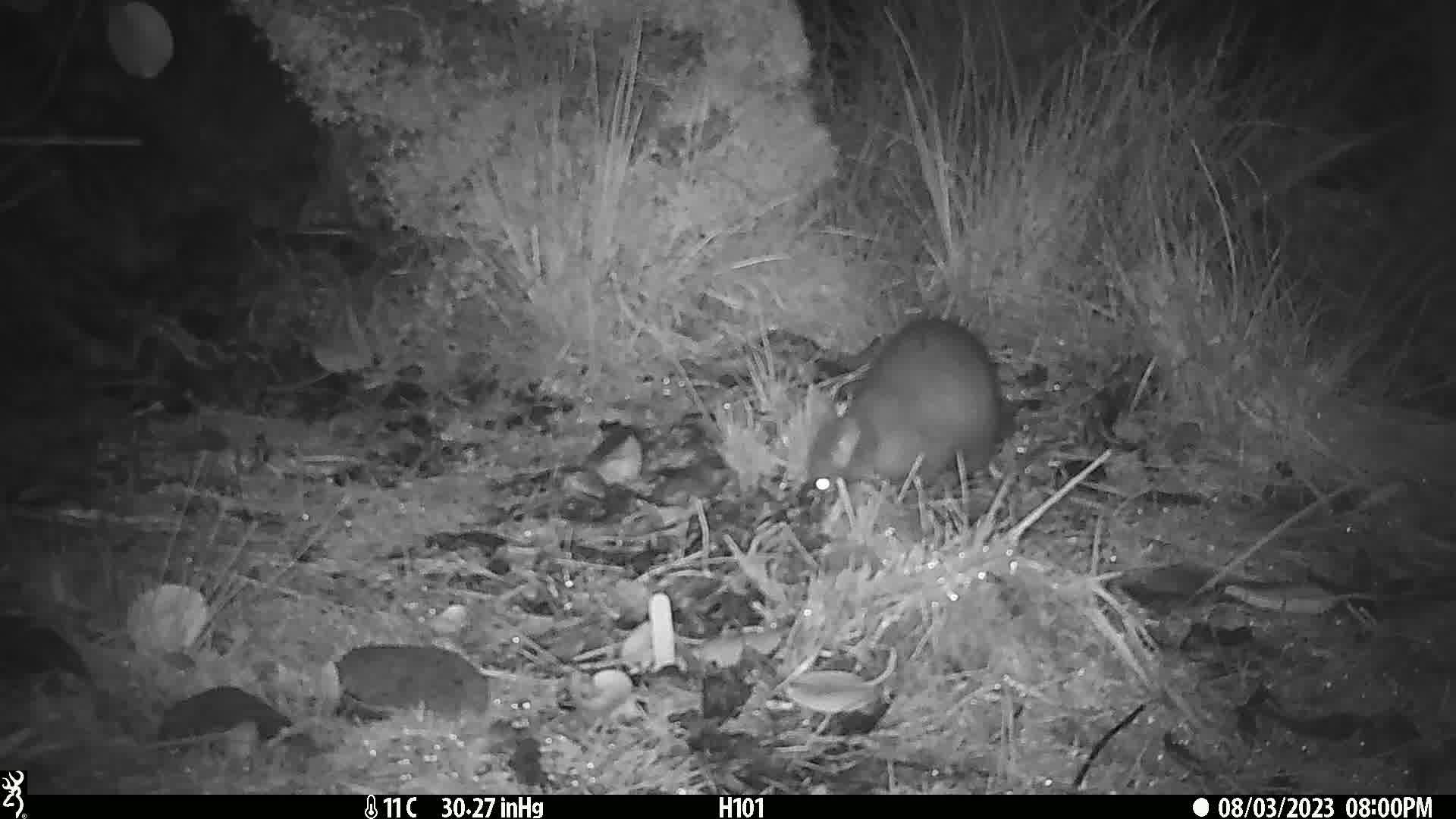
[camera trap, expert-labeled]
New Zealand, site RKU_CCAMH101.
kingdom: Animalia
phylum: Chordata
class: Mammalia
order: Diprotodontia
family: Phalangeridae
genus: Trichosurus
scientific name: Trichosurus vulpecula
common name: common brushtail possum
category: possum